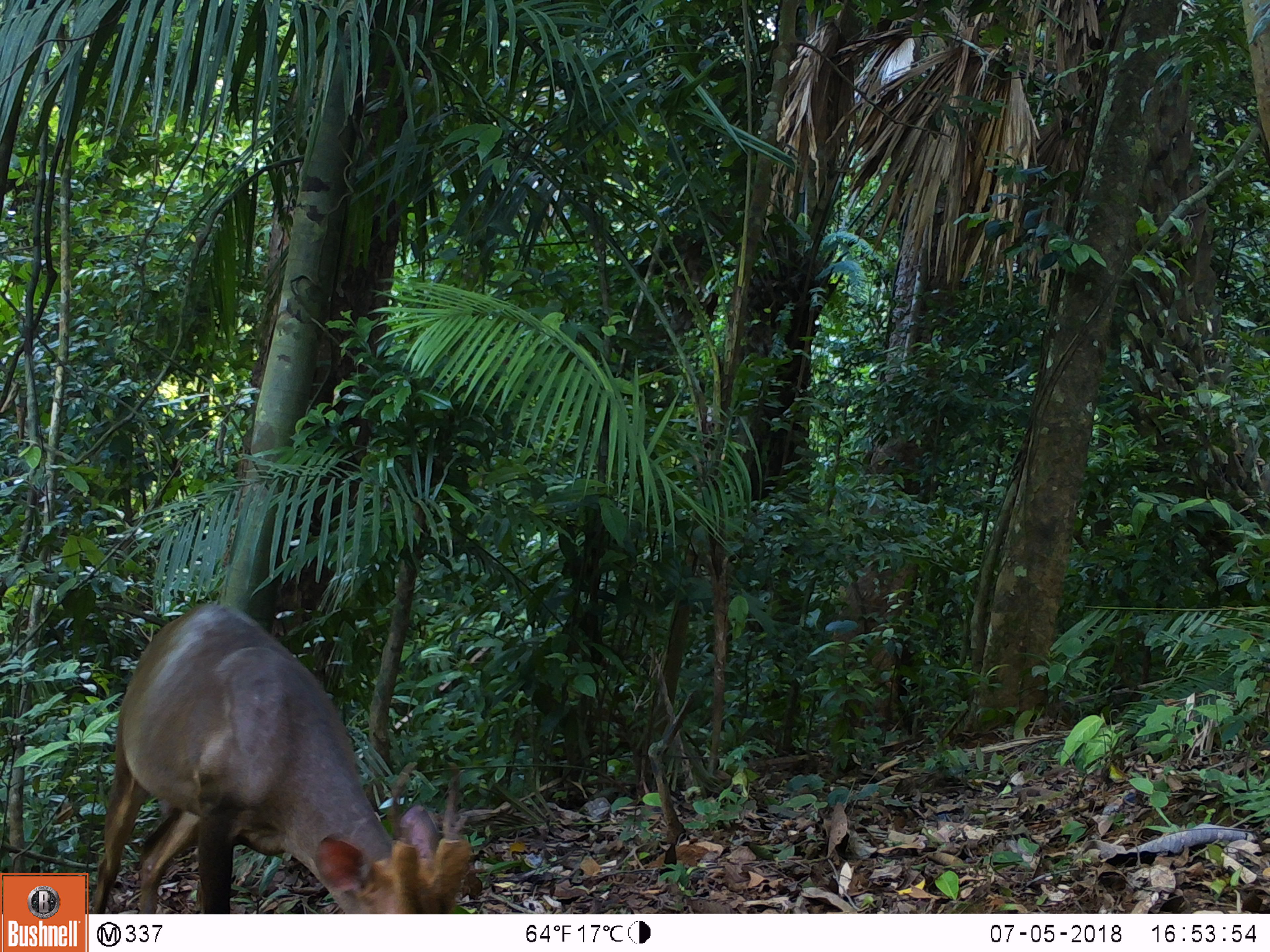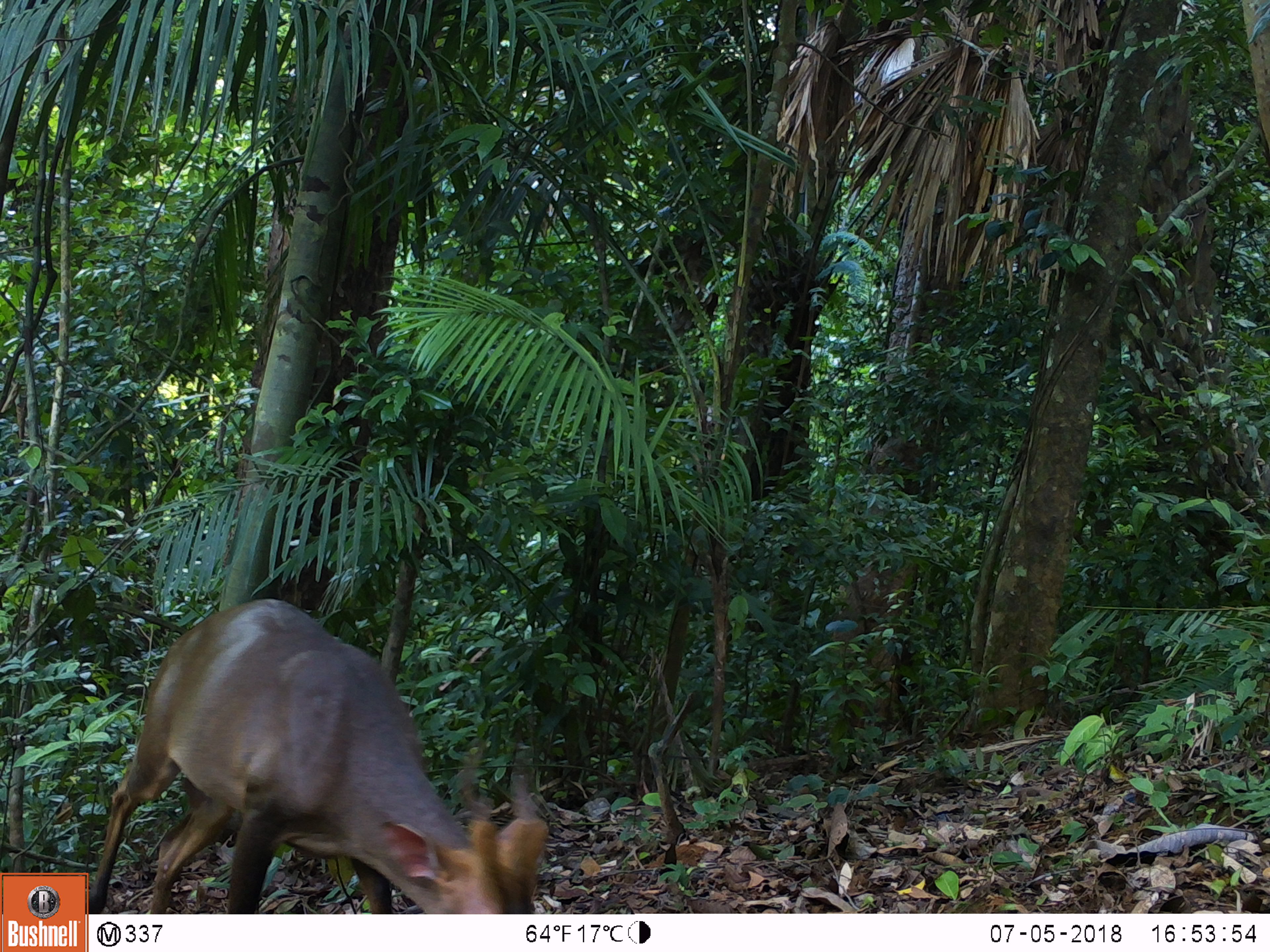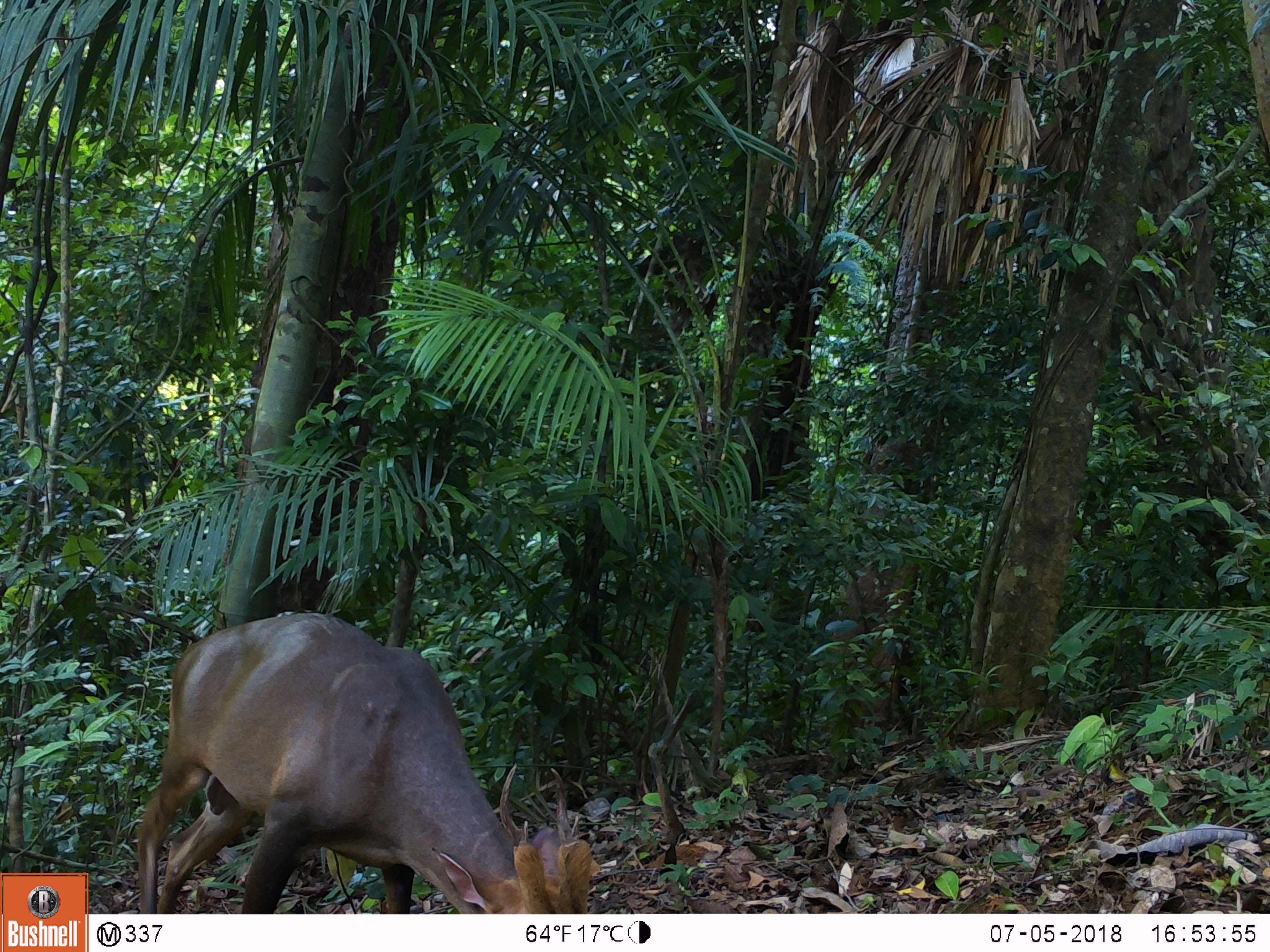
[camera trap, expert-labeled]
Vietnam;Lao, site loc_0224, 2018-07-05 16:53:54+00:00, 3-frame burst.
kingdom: Animalia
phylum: Chordata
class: Mammalia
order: Artiodactyla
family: Cervidae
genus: Muntiacus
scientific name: Muntiacus vuquangensis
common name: large-antlered muntjac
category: large antlered muntjac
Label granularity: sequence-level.